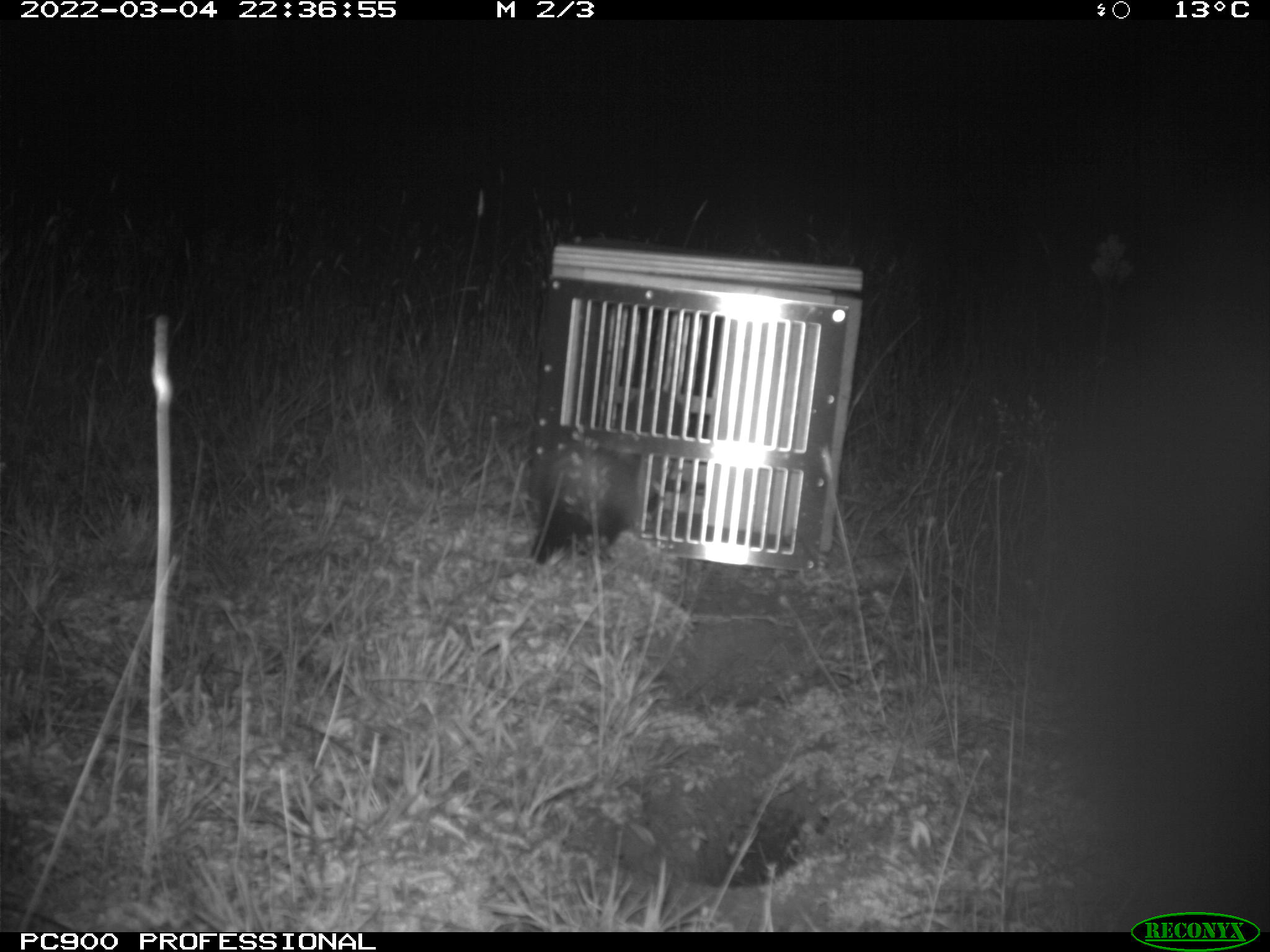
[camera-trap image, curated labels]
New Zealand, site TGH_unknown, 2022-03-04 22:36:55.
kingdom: Animalia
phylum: Chordata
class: Mammalia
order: Carnivora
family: Mustelidae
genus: Mustela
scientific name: Mustela furo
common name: ferret